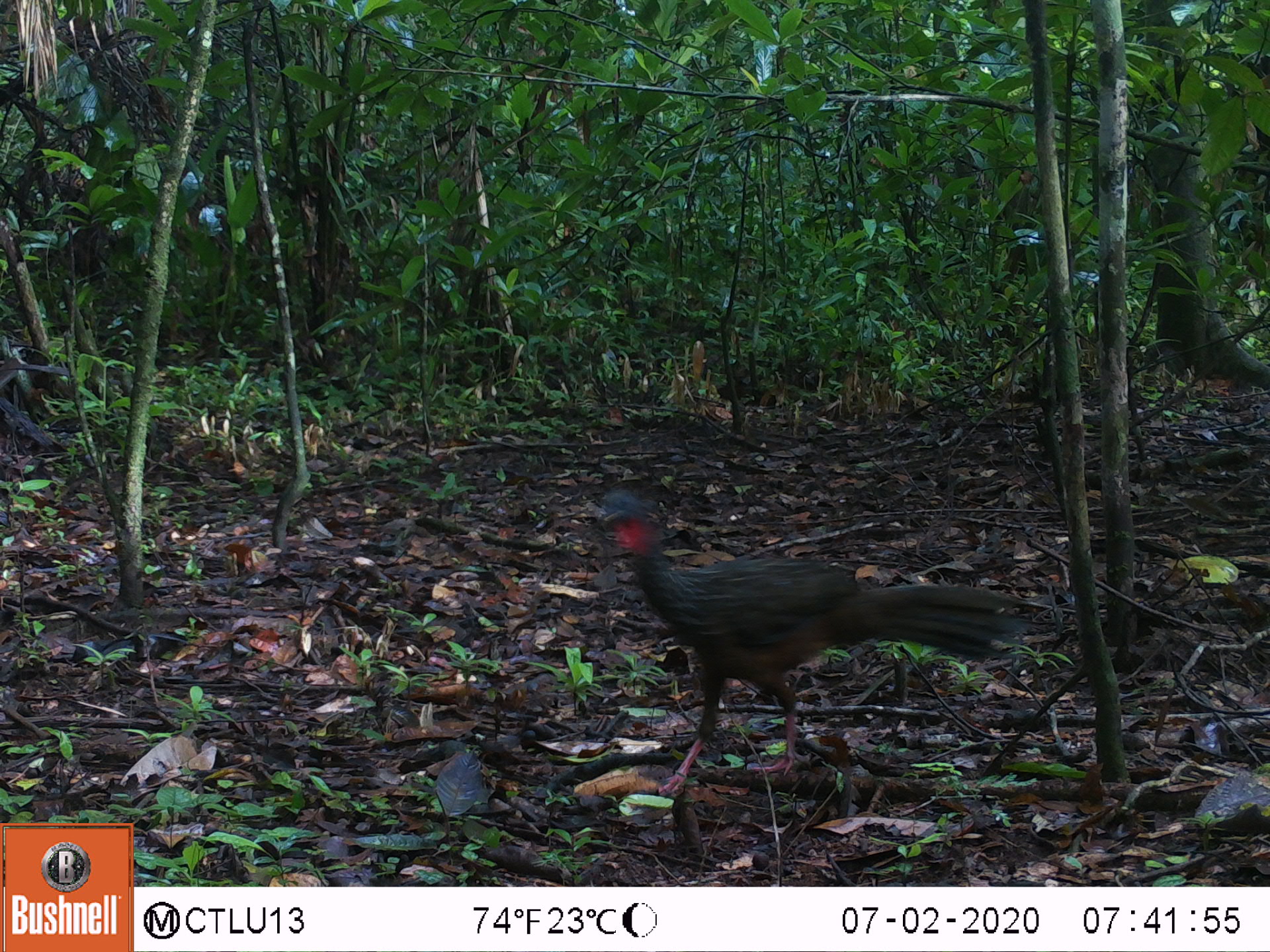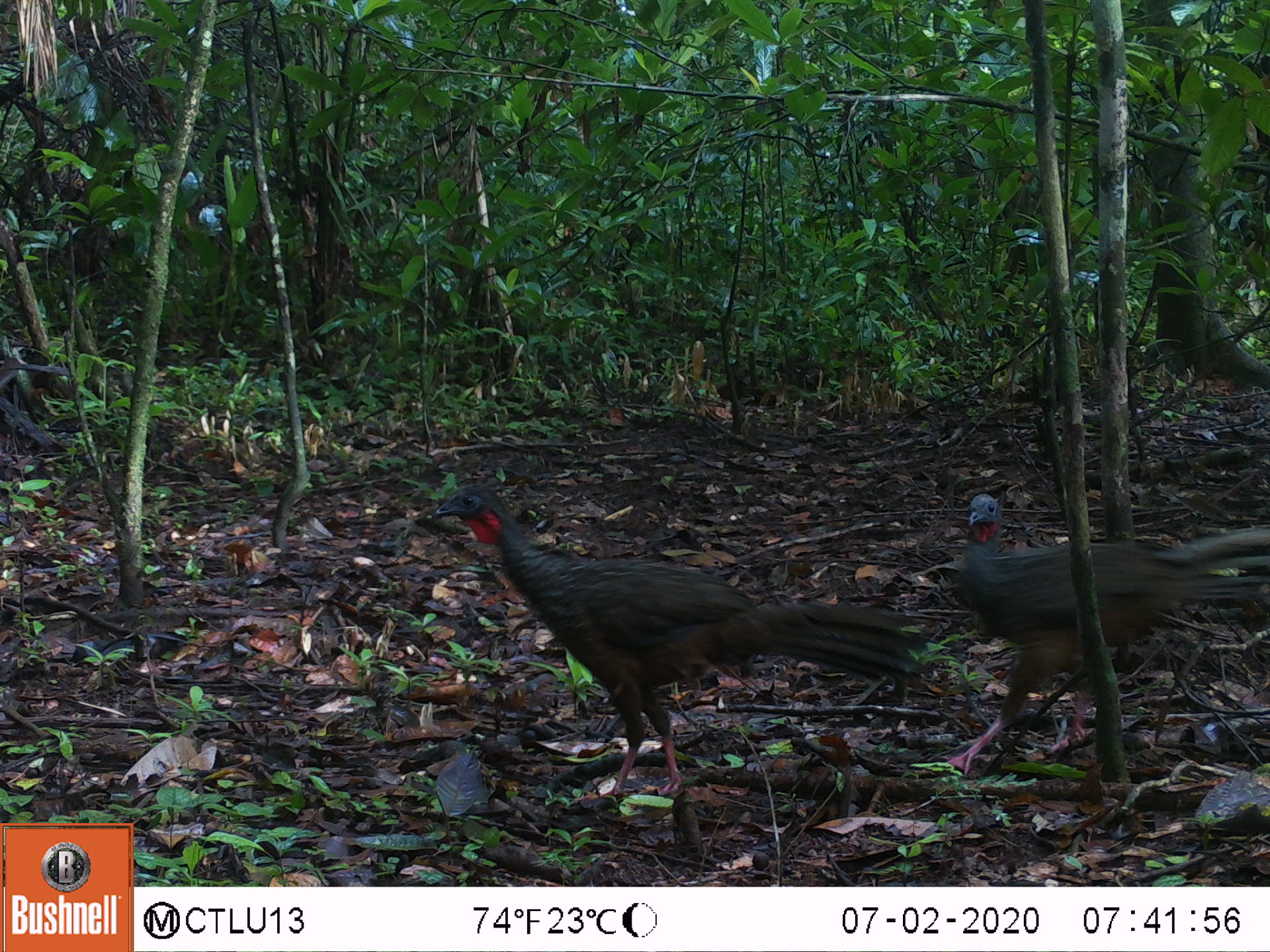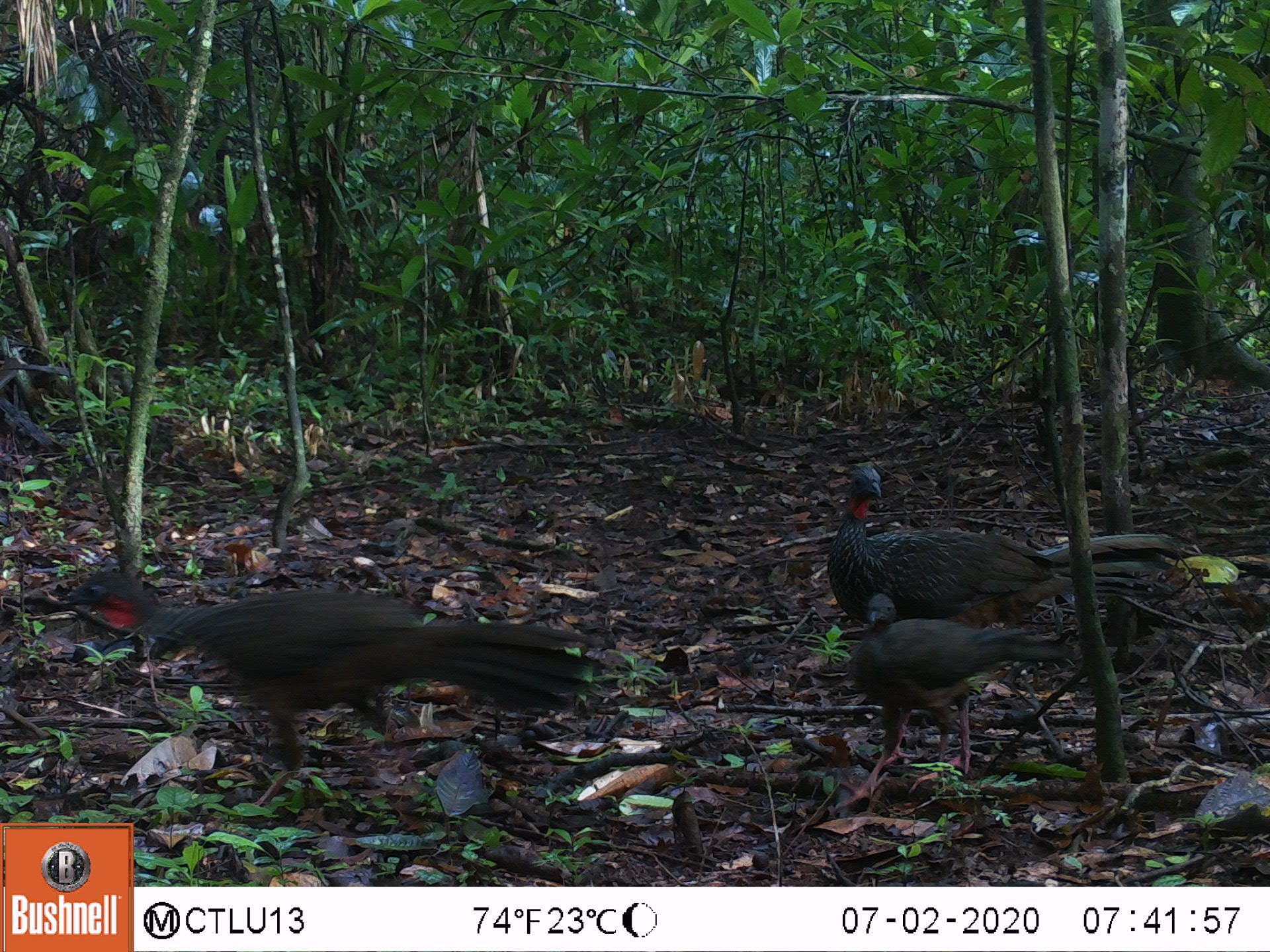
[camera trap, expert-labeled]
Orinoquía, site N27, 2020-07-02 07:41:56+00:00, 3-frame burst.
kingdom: Animalia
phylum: Chordata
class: Aves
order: Galliformes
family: Cracidae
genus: Penelope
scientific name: Penelope jacquacu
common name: spix's guan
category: spixs guan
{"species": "spixs guan (spix's guan) (Penelope jacquacu)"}